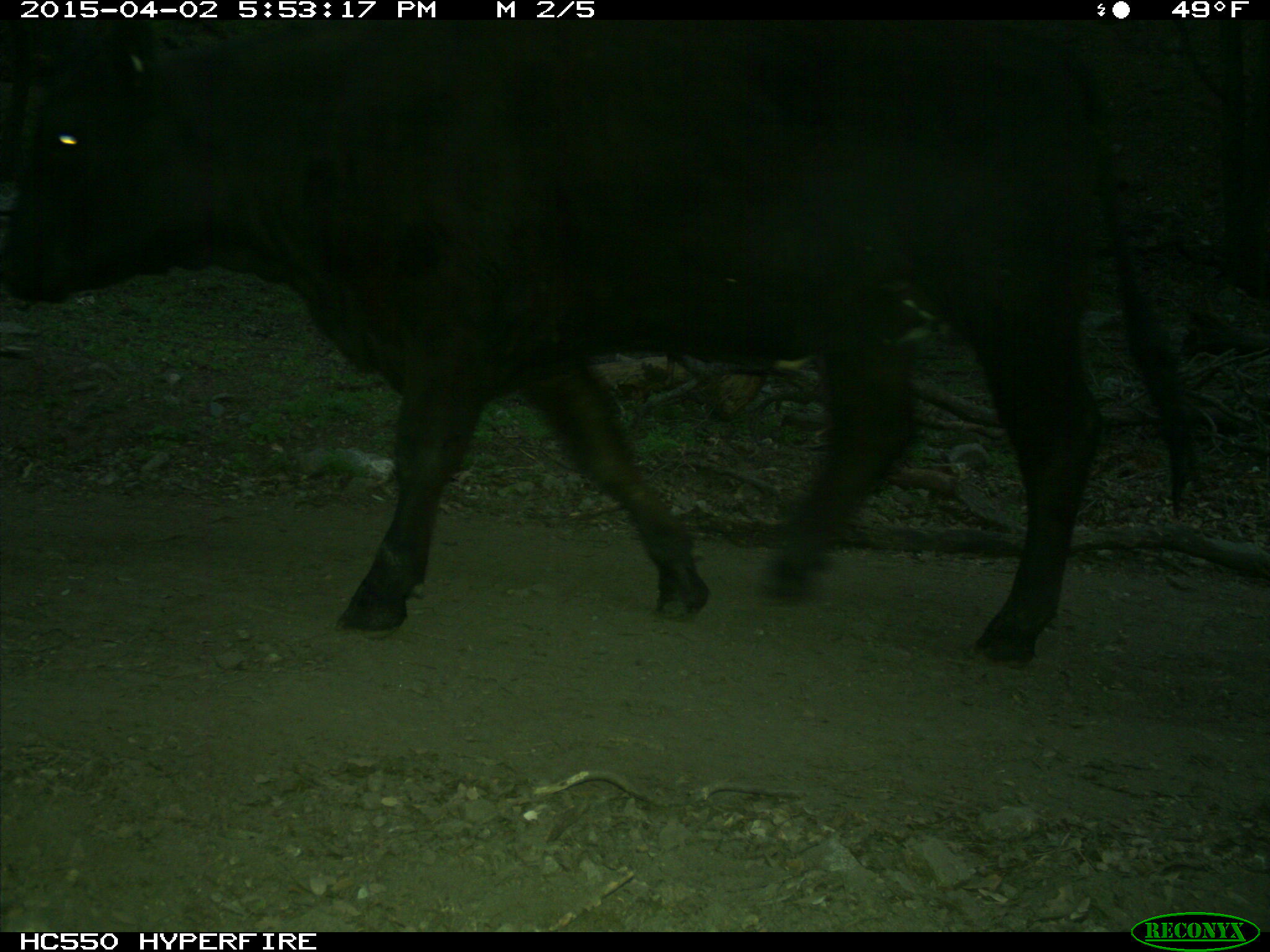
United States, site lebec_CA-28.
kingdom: Animalia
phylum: Chordata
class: Mammalia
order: Artiodactyla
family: Bovidae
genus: Bos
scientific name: Bos taurus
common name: domestic cow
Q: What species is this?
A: Bos taurus (domestic cow).